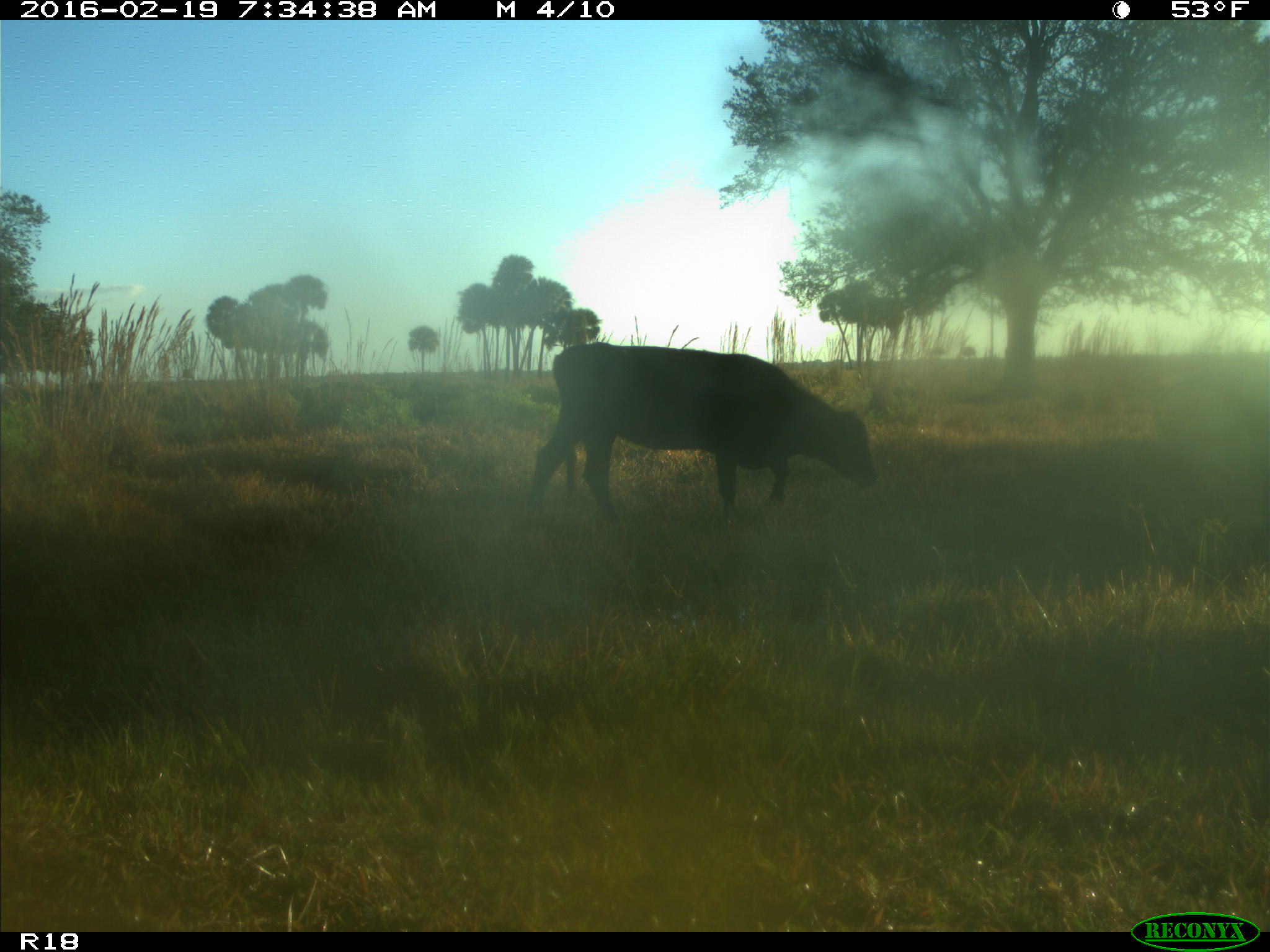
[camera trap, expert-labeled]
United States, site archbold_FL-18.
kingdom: Animalia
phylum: Chordata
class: Mammalia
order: Artiodactyla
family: Bovidae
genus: Bos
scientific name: Bos taurus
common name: domestic cow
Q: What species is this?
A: Bos taurus (domestic cow).